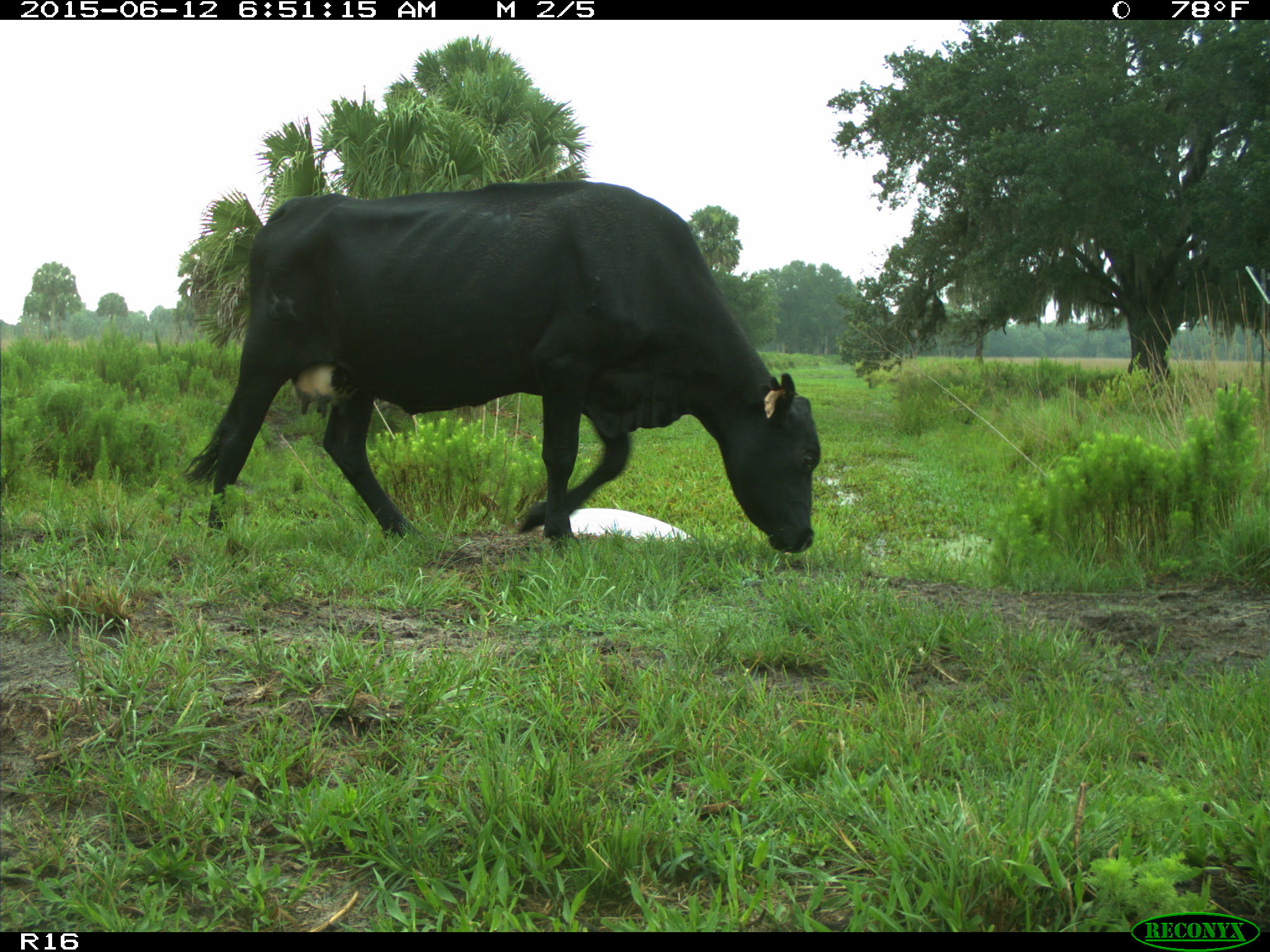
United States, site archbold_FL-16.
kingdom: Animalia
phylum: Chordata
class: Mammalia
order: Artiodactyla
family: Bovidae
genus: Bos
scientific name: Bos taurus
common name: domestic cow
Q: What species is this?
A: Bos taurus (domestic cow).